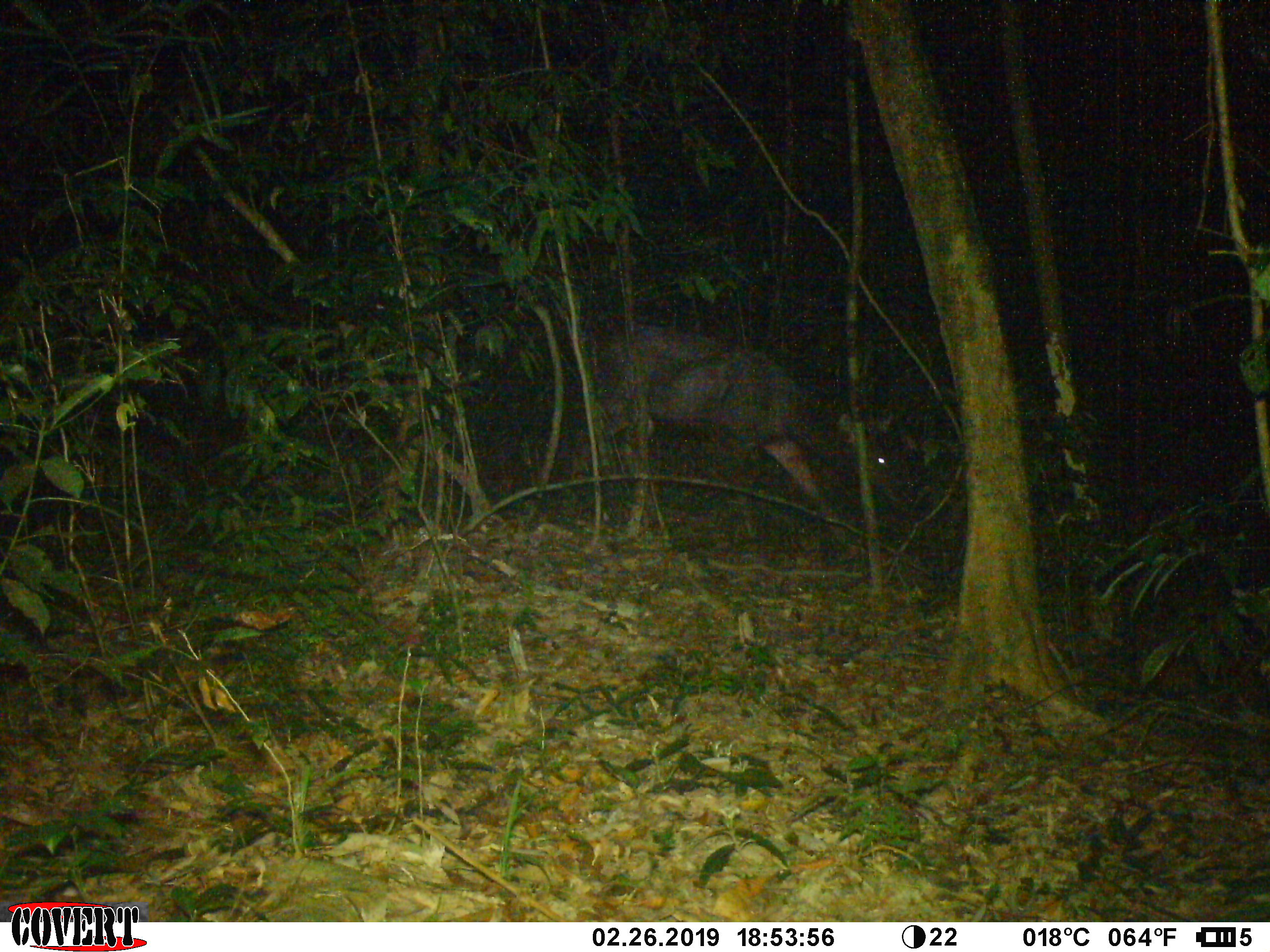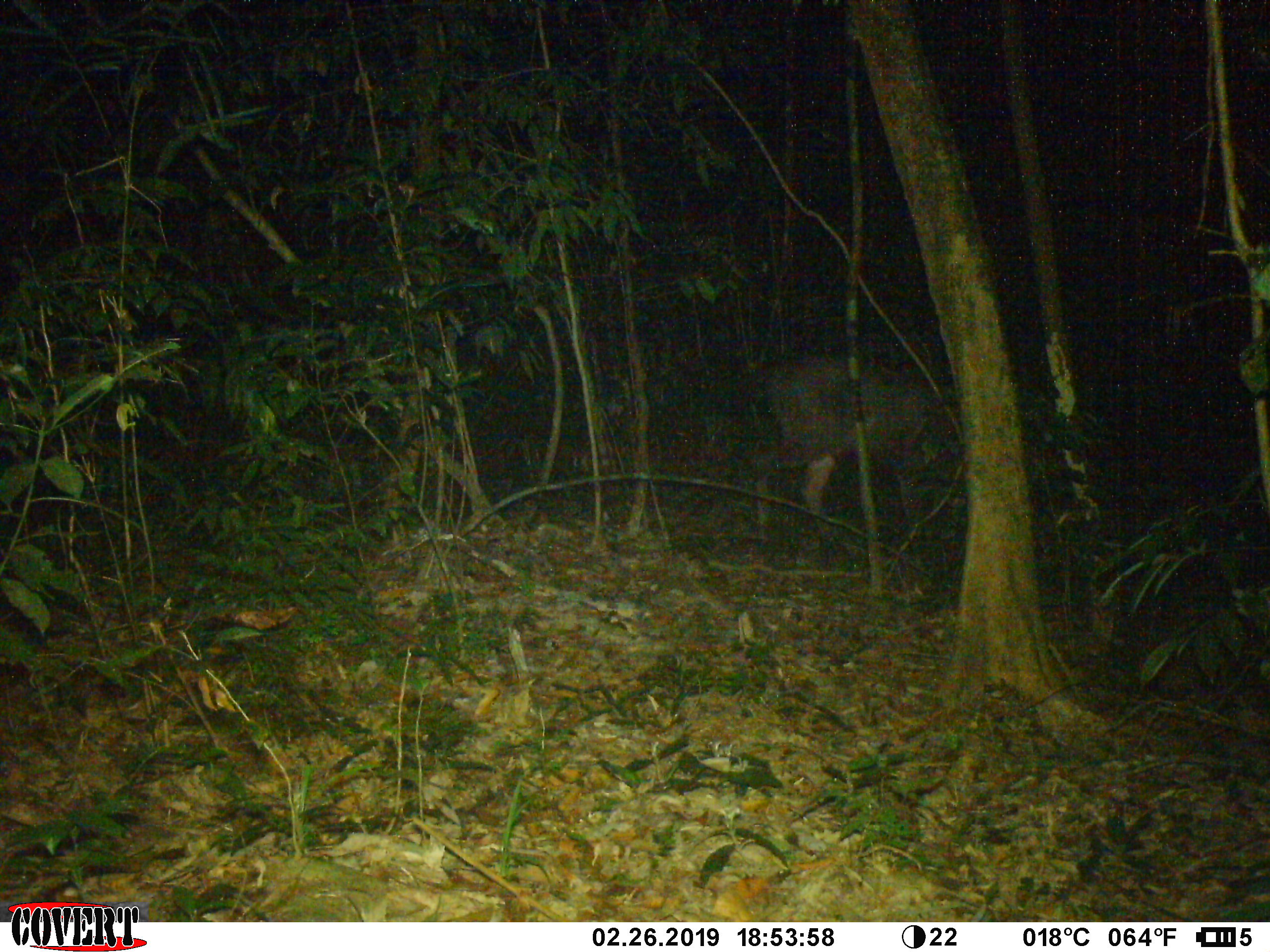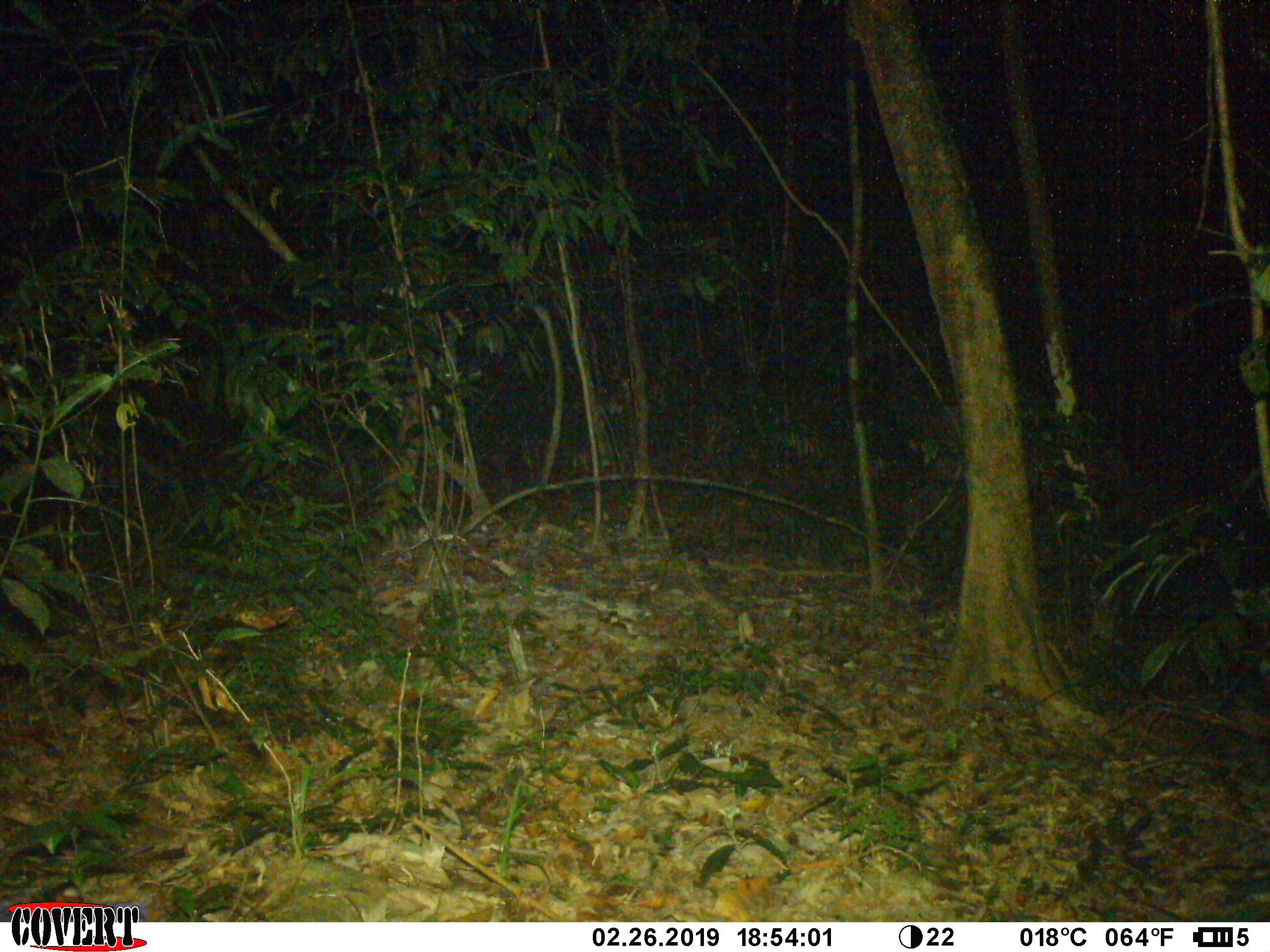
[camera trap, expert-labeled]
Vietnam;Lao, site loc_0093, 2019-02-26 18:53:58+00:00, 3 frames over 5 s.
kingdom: Animalia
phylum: Chordata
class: Mammalia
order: Artiodactyla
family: Cervidae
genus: Rusa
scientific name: Rusa unicolor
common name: sambar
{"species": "sambar (Rusa unicolor)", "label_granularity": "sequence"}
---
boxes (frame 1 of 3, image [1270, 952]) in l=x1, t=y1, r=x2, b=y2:
sambar: l=571, t=315, r=905, b=555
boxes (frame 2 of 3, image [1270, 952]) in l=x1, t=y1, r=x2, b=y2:
sambar: l=755, t=354, r=956, b=563